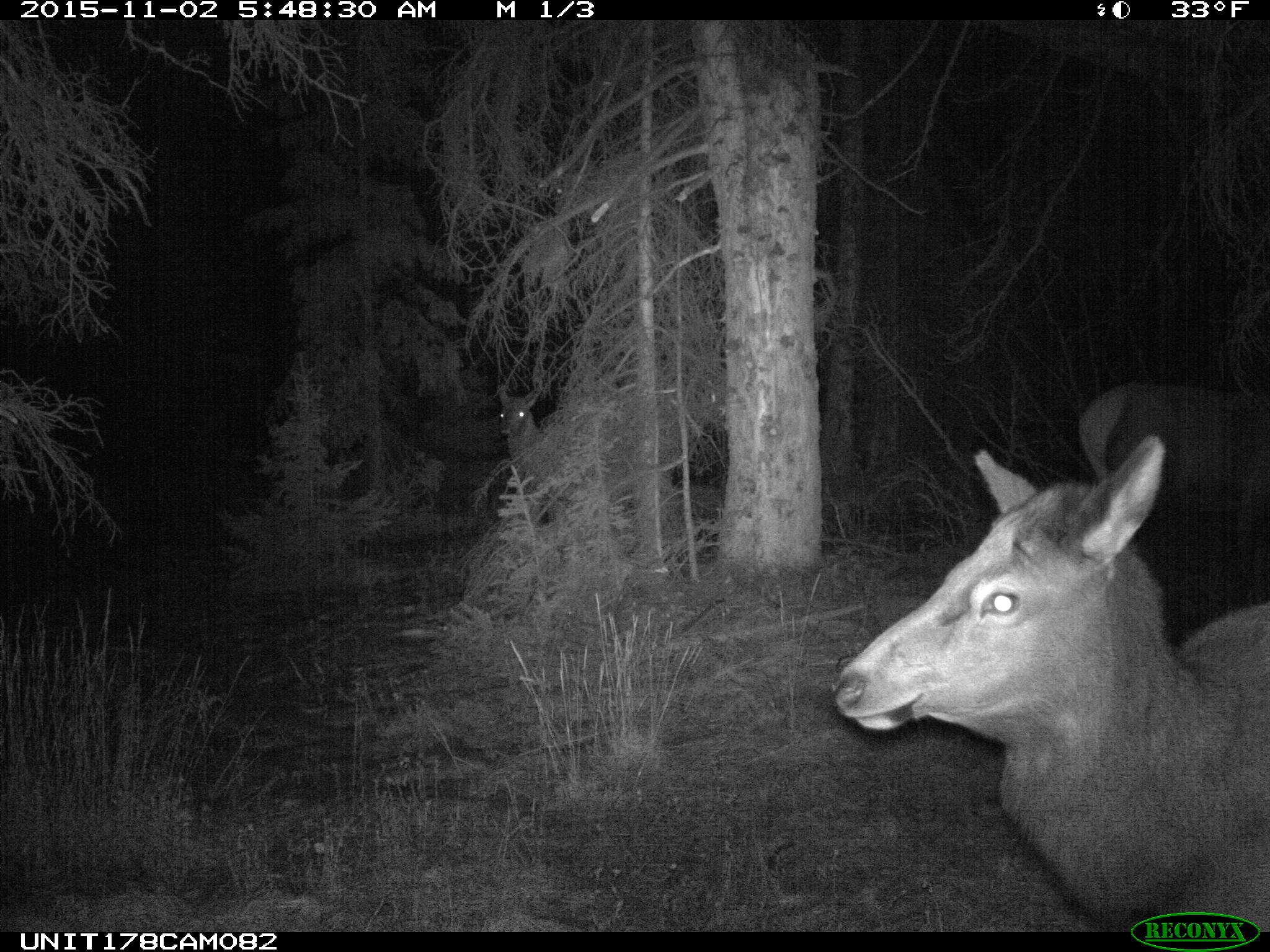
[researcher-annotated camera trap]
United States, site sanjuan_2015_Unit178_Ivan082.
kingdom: Animalia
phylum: Chordata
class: Mammalia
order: Artiodactyla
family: Cervidae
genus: Cervus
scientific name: Cervus elaphus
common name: red deer